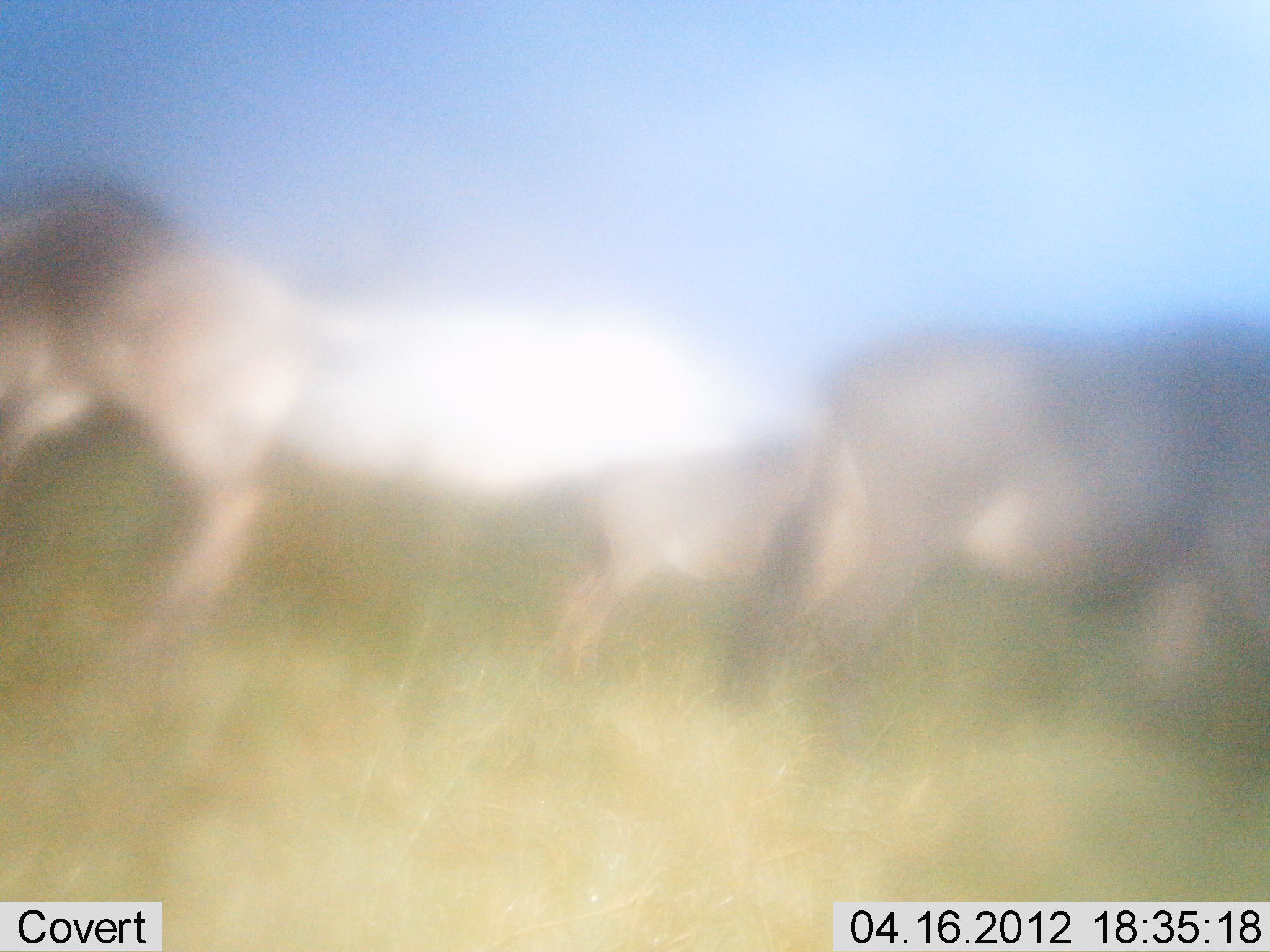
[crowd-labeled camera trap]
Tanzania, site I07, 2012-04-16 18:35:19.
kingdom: Animalia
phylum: Chordata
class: Mammalia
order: Artiodactyla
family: Bovidae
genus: Connochaetes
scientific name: Connochaetes taurinus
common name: blue wildebeest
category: wildebeest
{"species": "wildebeest (blue wildebeest) (Connochaetes taurinus)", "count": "3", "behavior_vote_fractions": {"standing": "69%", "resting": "0%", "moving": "23%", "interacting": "0%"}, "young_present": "46%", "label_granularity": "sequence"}